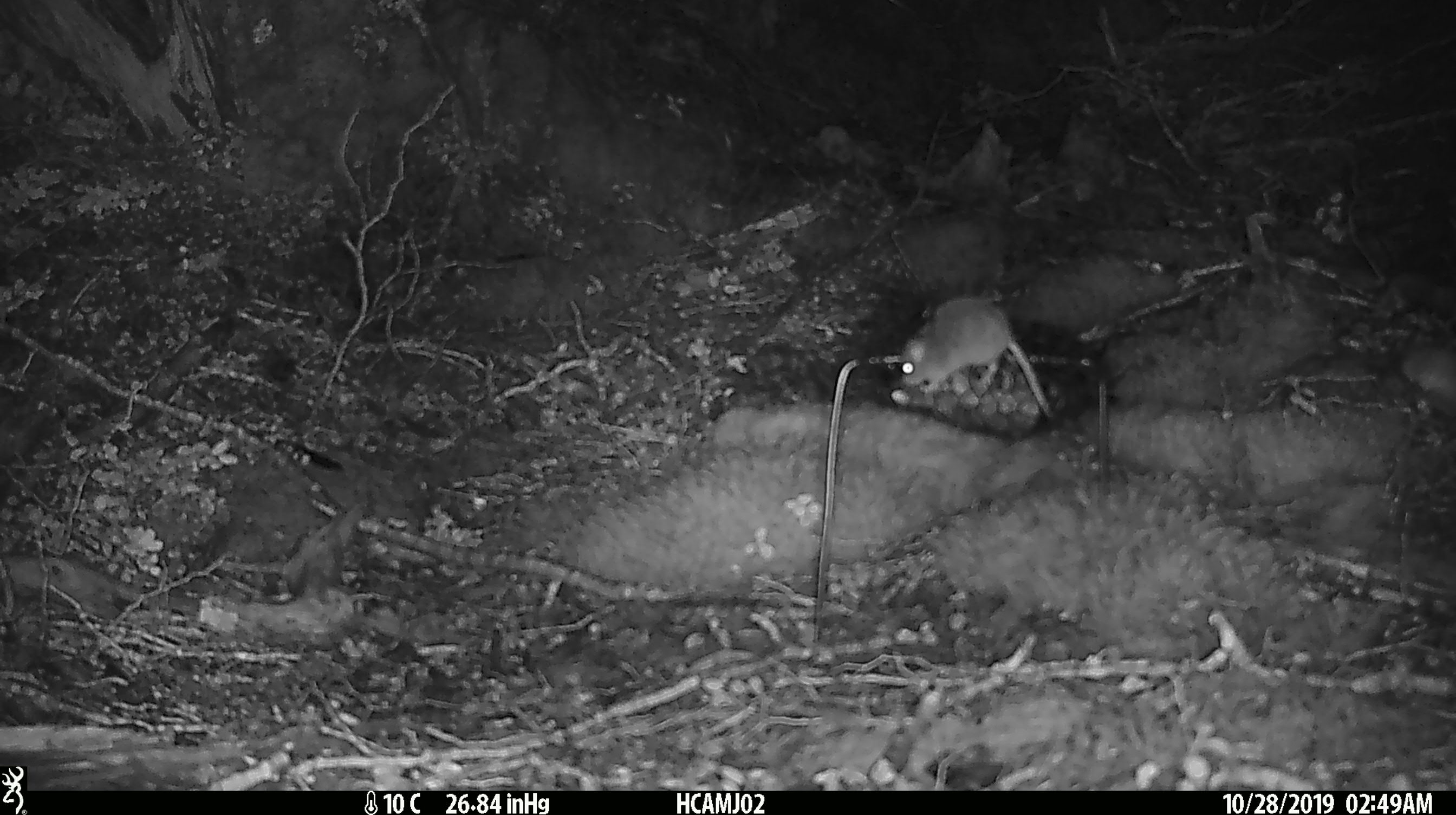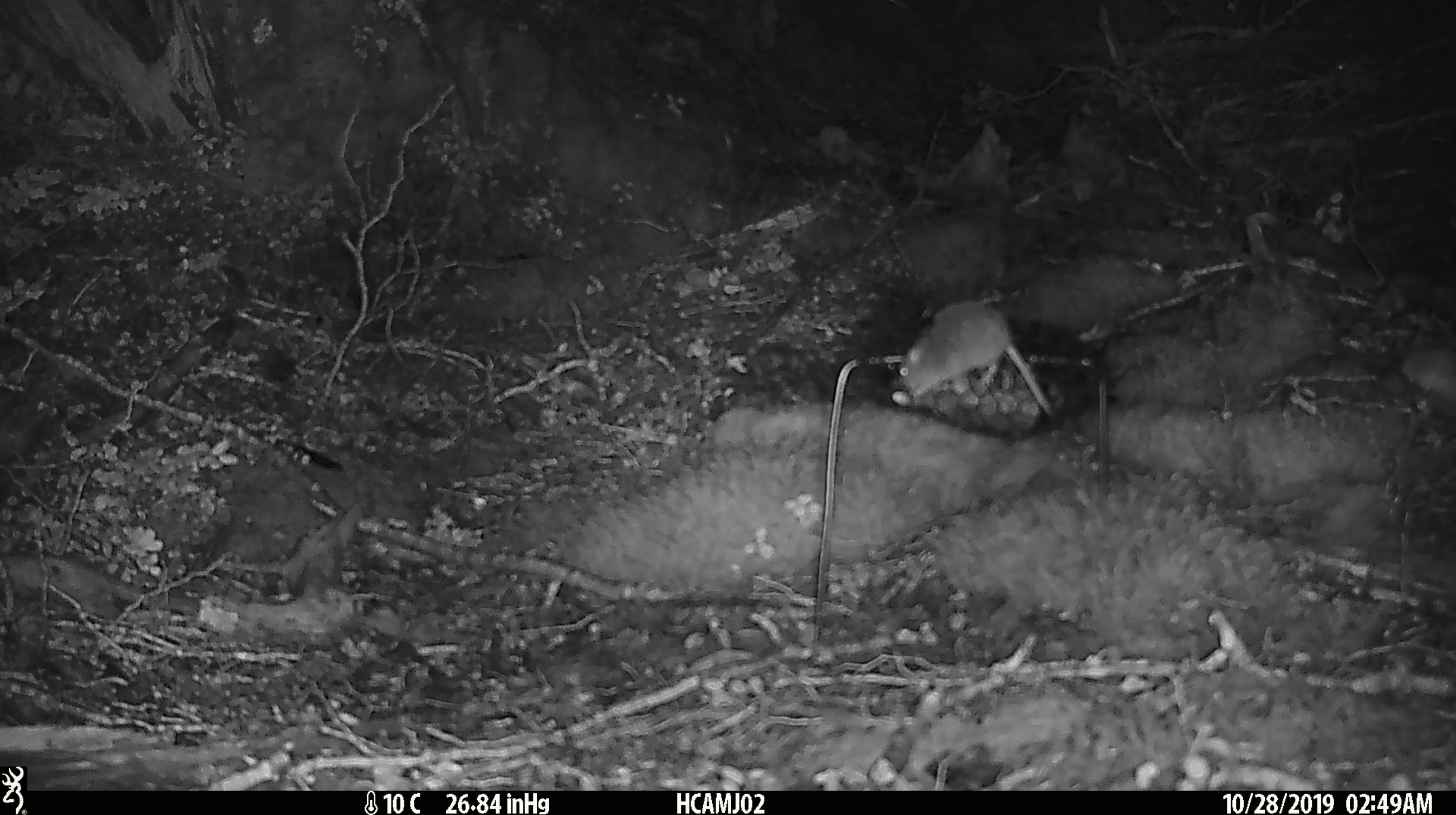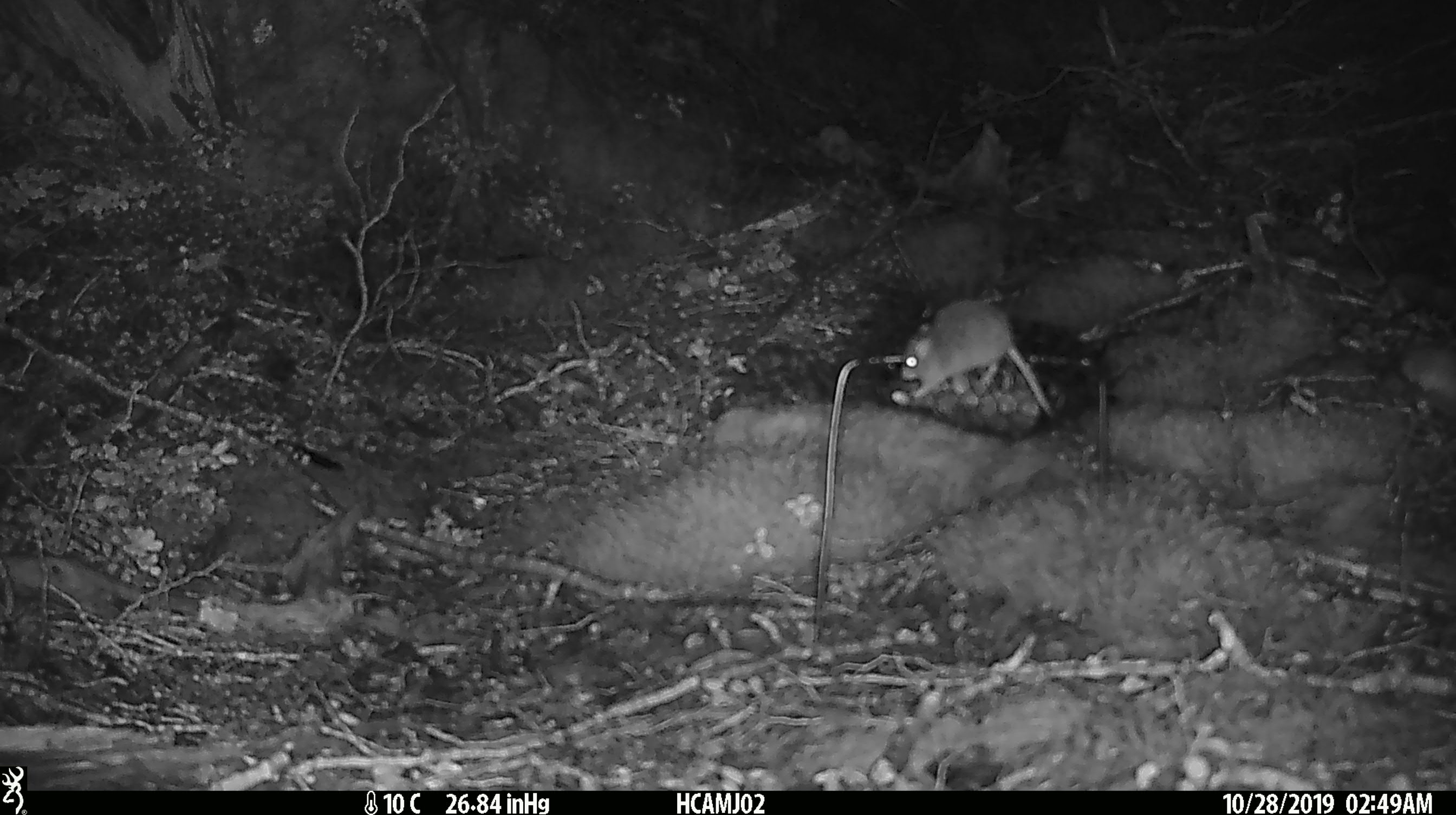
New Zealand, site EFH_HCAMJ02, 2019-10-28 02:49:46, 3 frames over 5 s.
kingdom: Animalia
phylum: Chordata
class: Mammalia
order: Rodentia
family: Muridae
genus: Mus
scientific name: Mus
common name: mouse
Mouse (Mus).